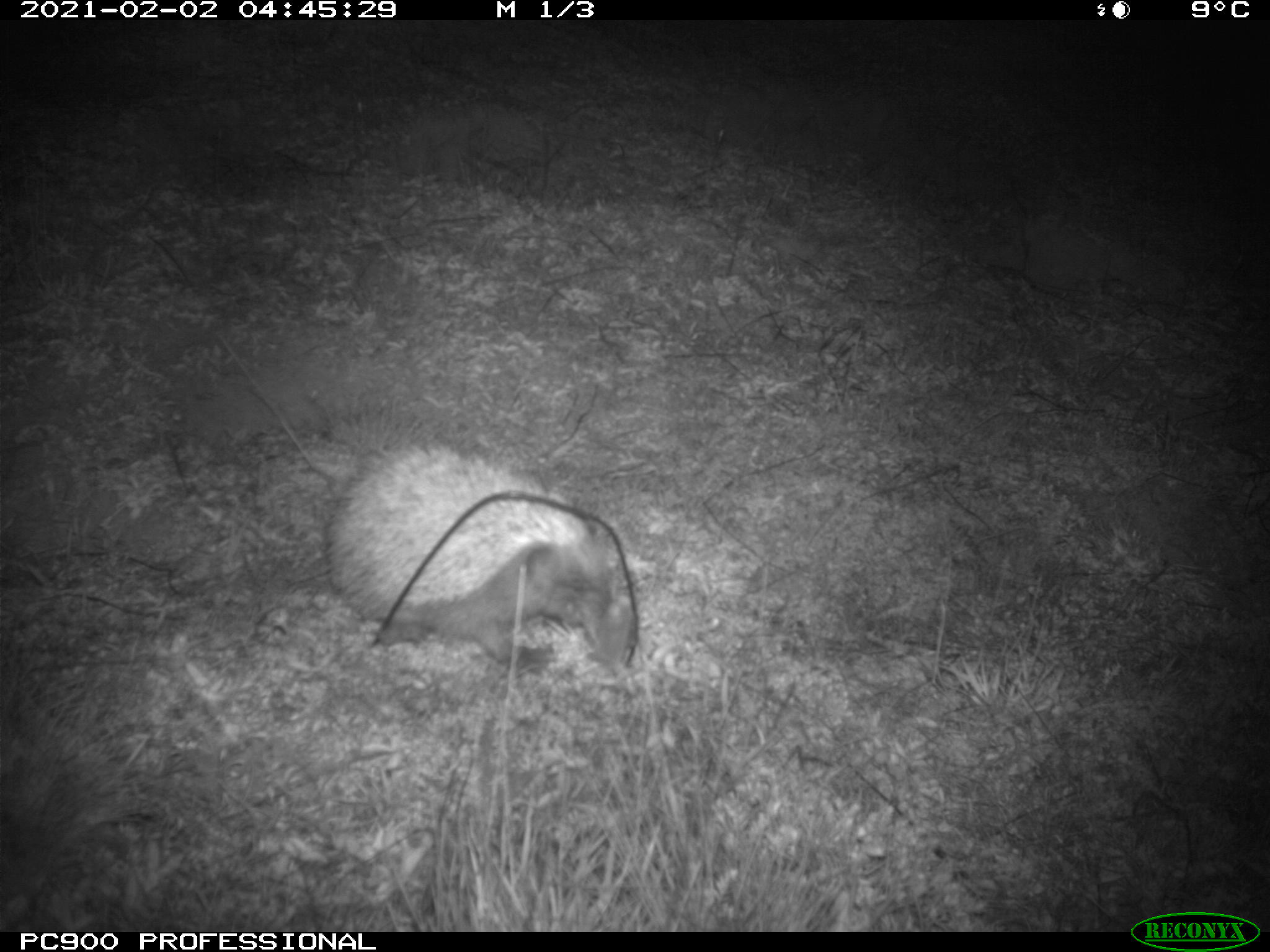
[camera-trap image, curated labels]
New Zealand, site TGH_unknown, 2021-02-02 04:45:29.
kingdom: Animalia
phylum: Chordata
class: Mammalia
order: Eulipotyphla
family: Erinaceidae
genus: Erinaceus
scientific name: Erinaceus europaeus europaeus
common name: european hedgehog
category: hedgehog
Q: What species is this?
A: Hedgehog (european hedgehog) (Erinaceus europaeus europaeus).